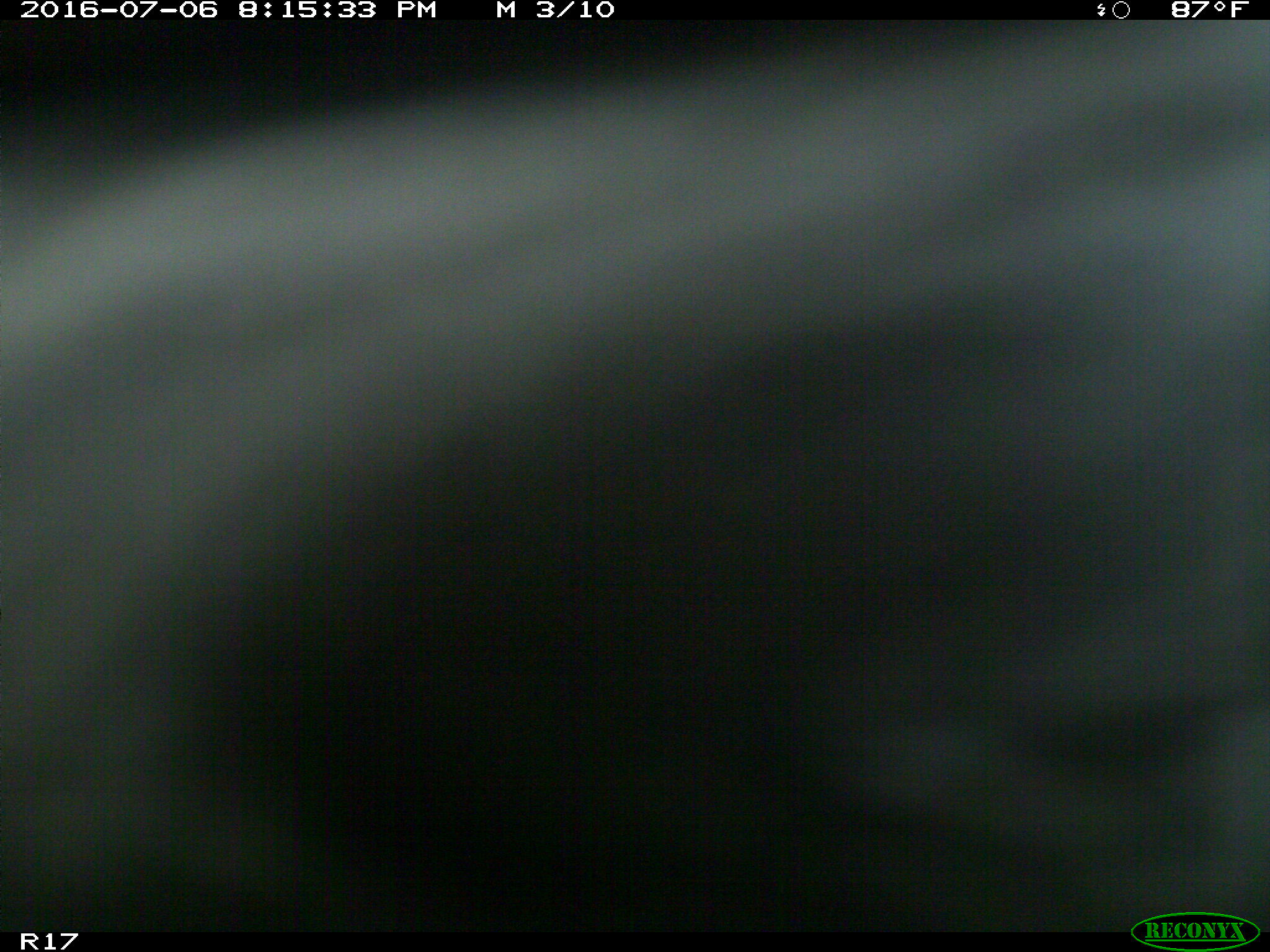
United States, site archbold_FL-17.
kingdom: Animalia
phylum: Chordata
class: Mammalia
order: Artiodactyla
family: Bovidae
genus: Bos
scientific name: Bos taurus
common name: domestic cow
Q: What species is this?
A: Bos taurus (domestic cow).